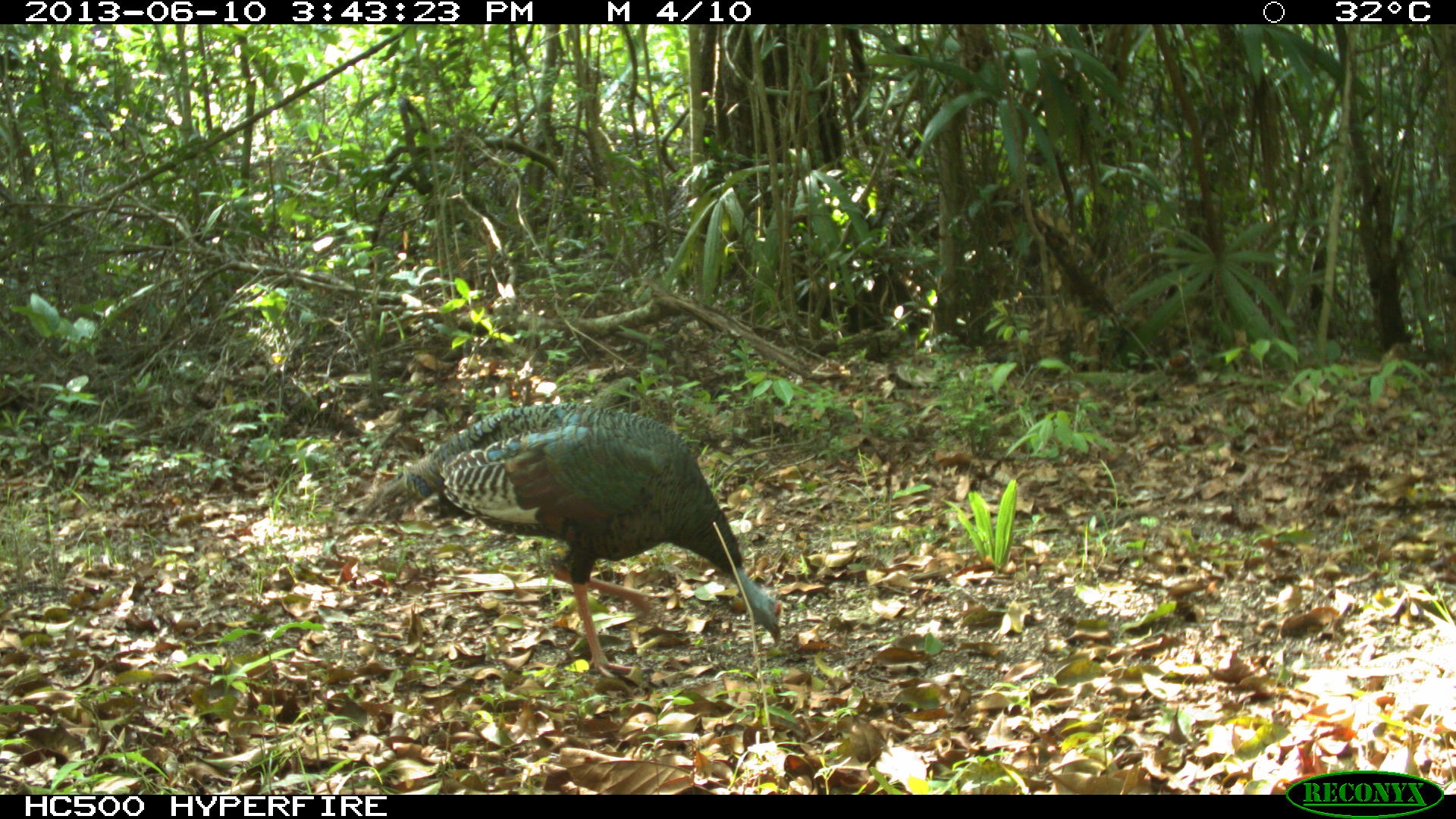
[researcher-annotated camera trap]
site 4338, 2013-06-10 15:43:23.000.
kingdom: Animalia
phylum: Chordata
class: Aves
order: Galliformes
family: Phasianidae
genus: Meleagris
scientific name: Meleagris ocellata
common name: ocellated turkey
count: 1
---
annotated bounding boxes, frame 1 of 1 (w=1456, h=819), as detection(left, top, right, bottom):
meleagris ocellata: detection(361, 403, 782, 677)